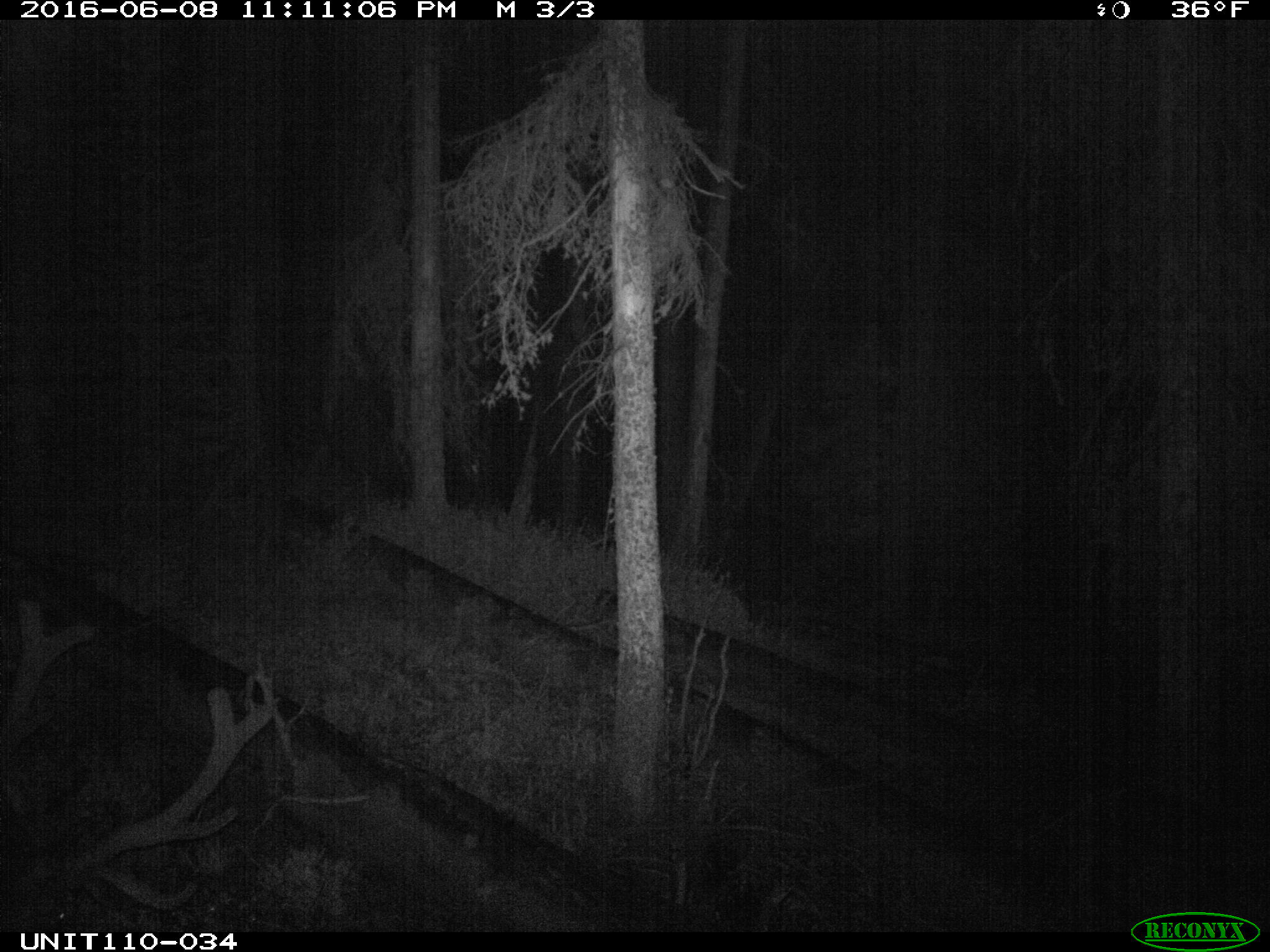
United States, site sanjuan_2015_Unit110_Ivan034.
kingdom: Animalia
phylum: Chordata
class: Mammalia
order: Artiodactyla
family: Cervidae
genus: Cervus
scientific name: Cervus elaphus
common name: red deer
Cervus elaphus (red deer).